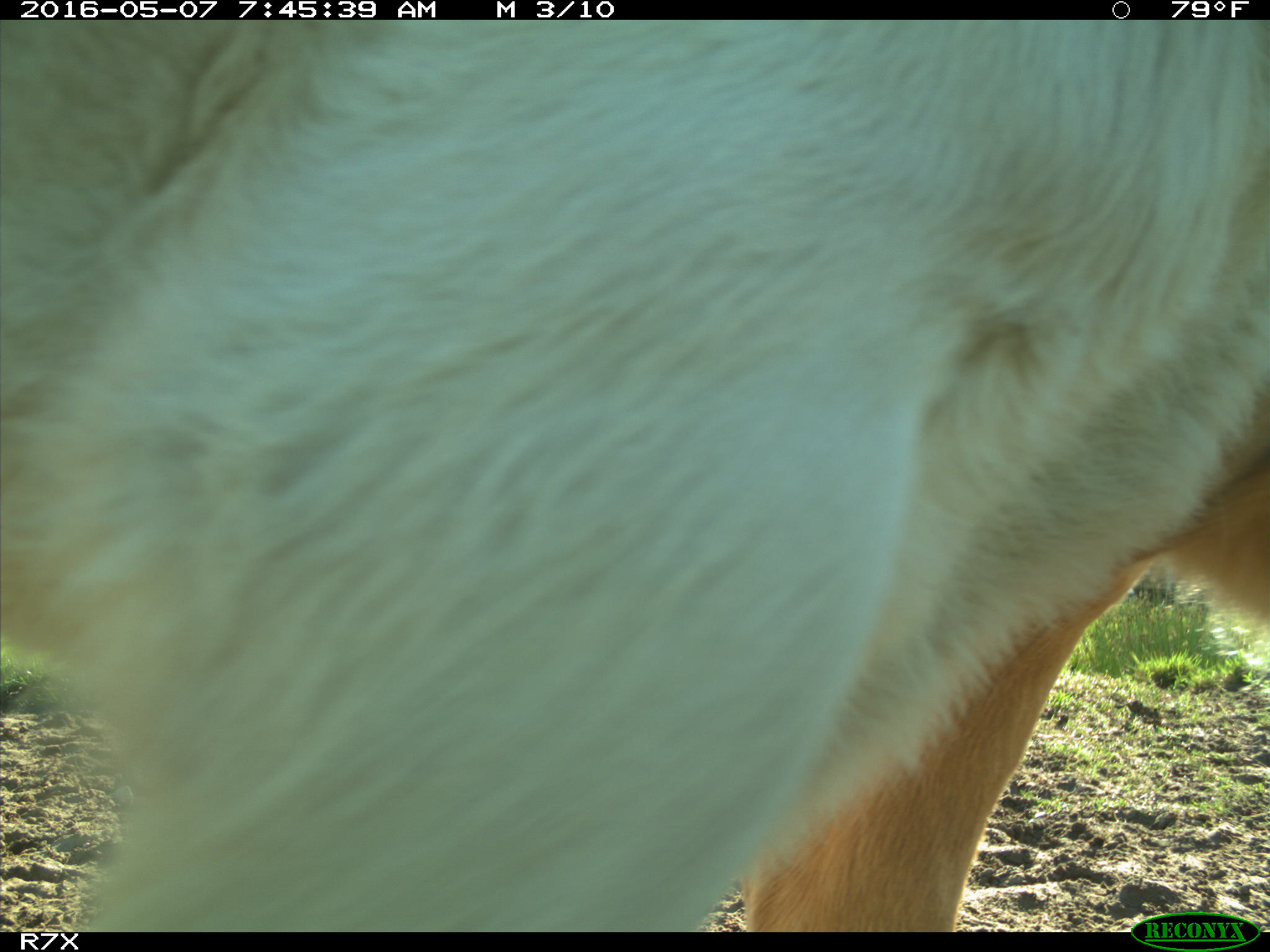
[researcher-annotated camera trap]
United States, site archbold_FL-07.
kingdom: Animalia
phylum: Chordata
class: Mammalia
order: Artiodactyla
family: Bovidae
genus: Bos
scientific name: Bos taurus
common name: domestic cow